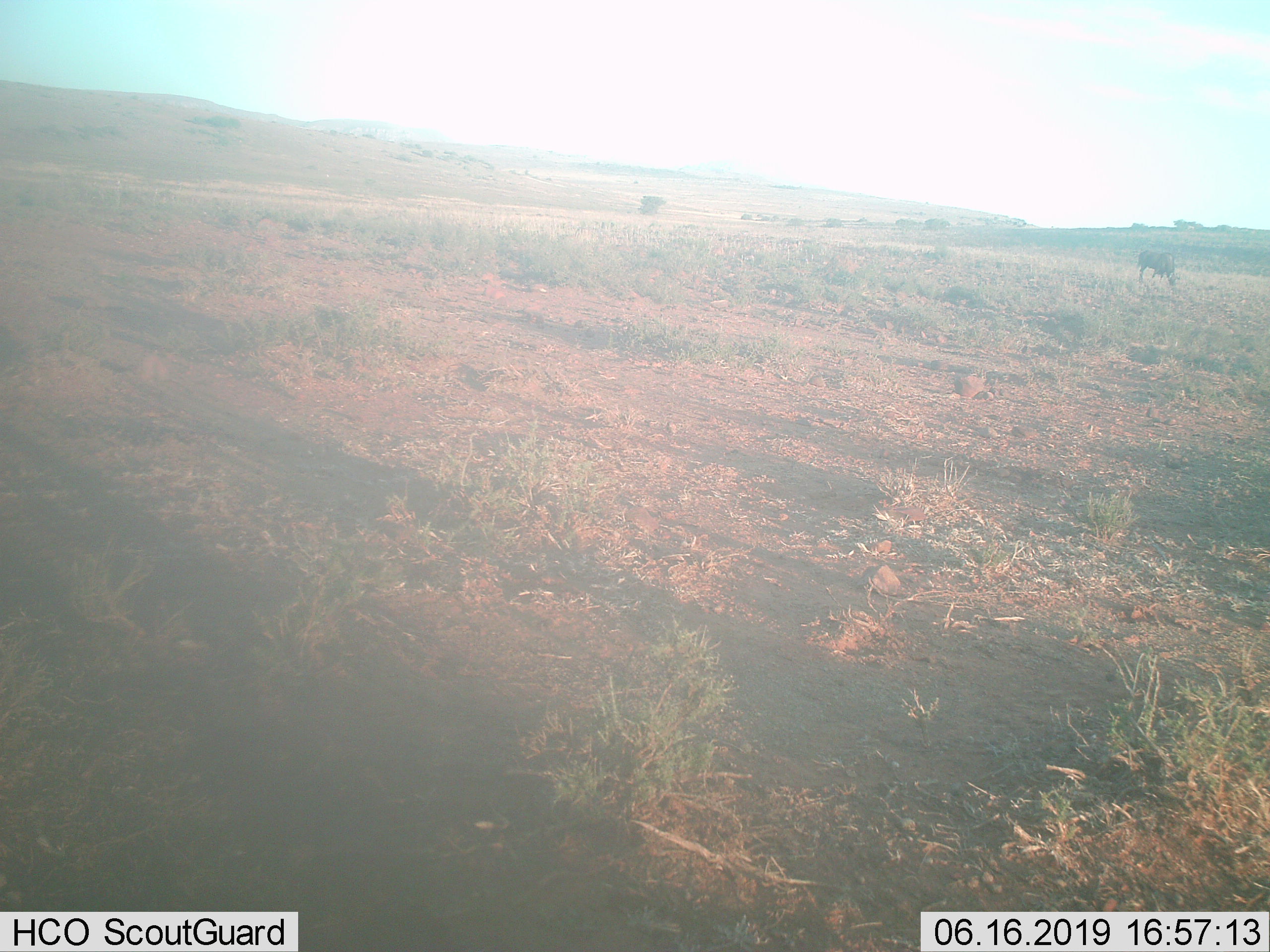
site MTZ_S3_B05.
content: unidentified animal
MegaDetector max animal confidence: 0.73